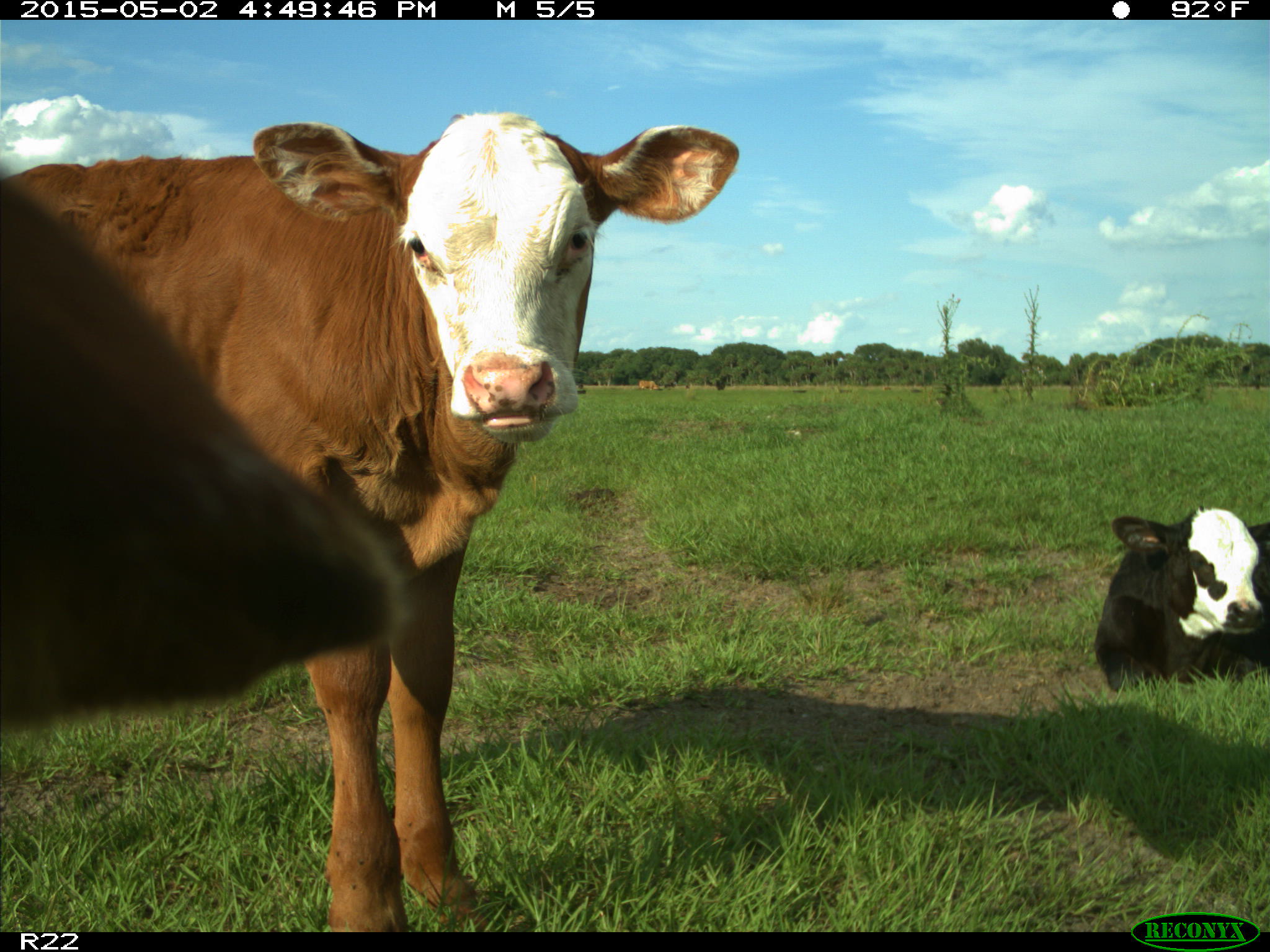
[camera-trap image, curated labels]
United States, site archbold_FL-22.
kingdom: Animalia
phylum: Chordata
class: Mammalia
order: Artiodactyla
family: Bovidae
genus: Bos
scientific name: Bos taurus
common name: domestic cow